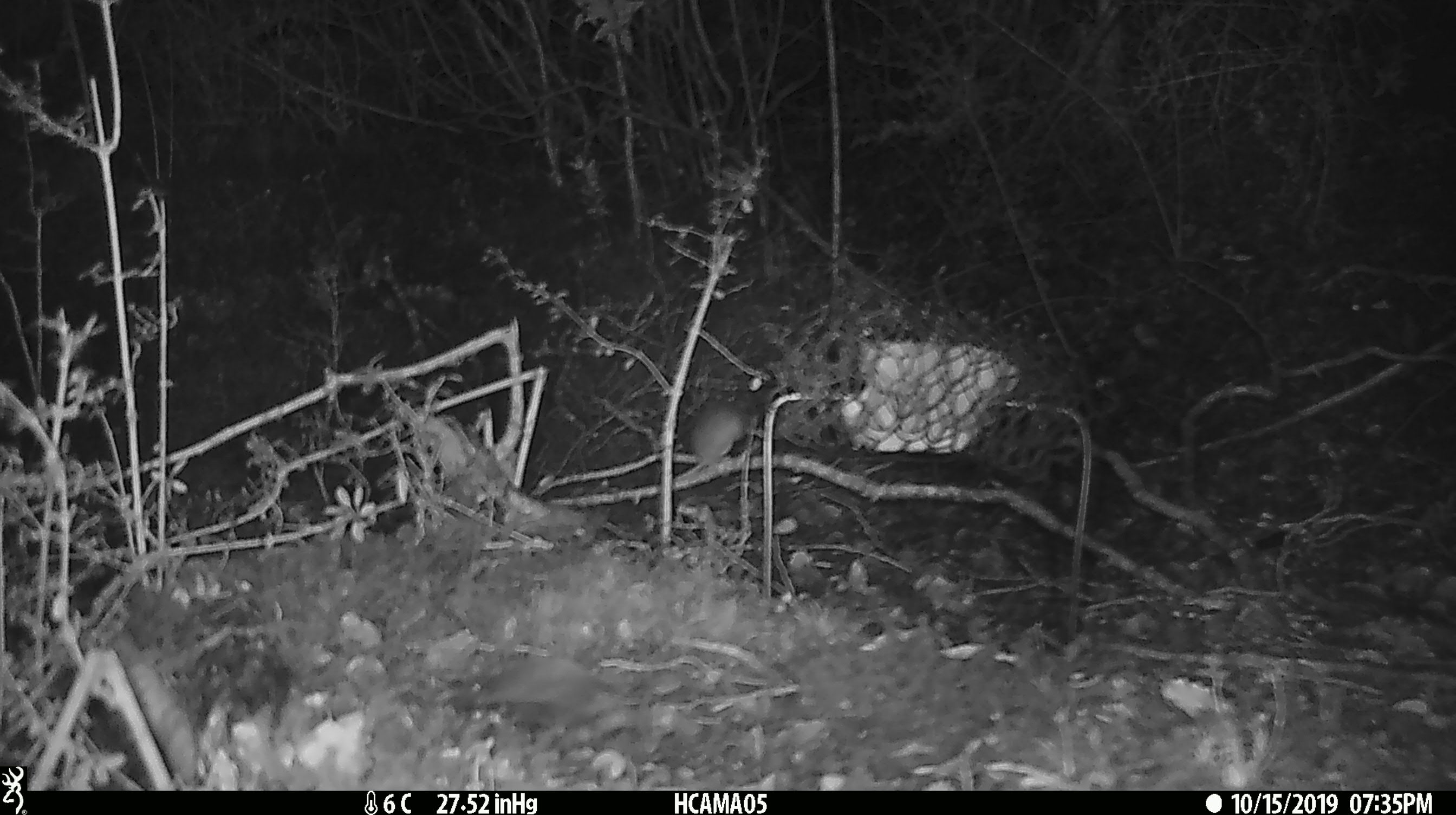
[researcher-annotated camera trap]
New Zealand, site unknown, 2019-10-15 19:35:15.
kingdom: Animalia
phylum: Chordata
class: Mammalia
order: Rodentia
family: Muridae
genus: Mus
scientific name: Mus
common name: mouse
Mouse (Mus).